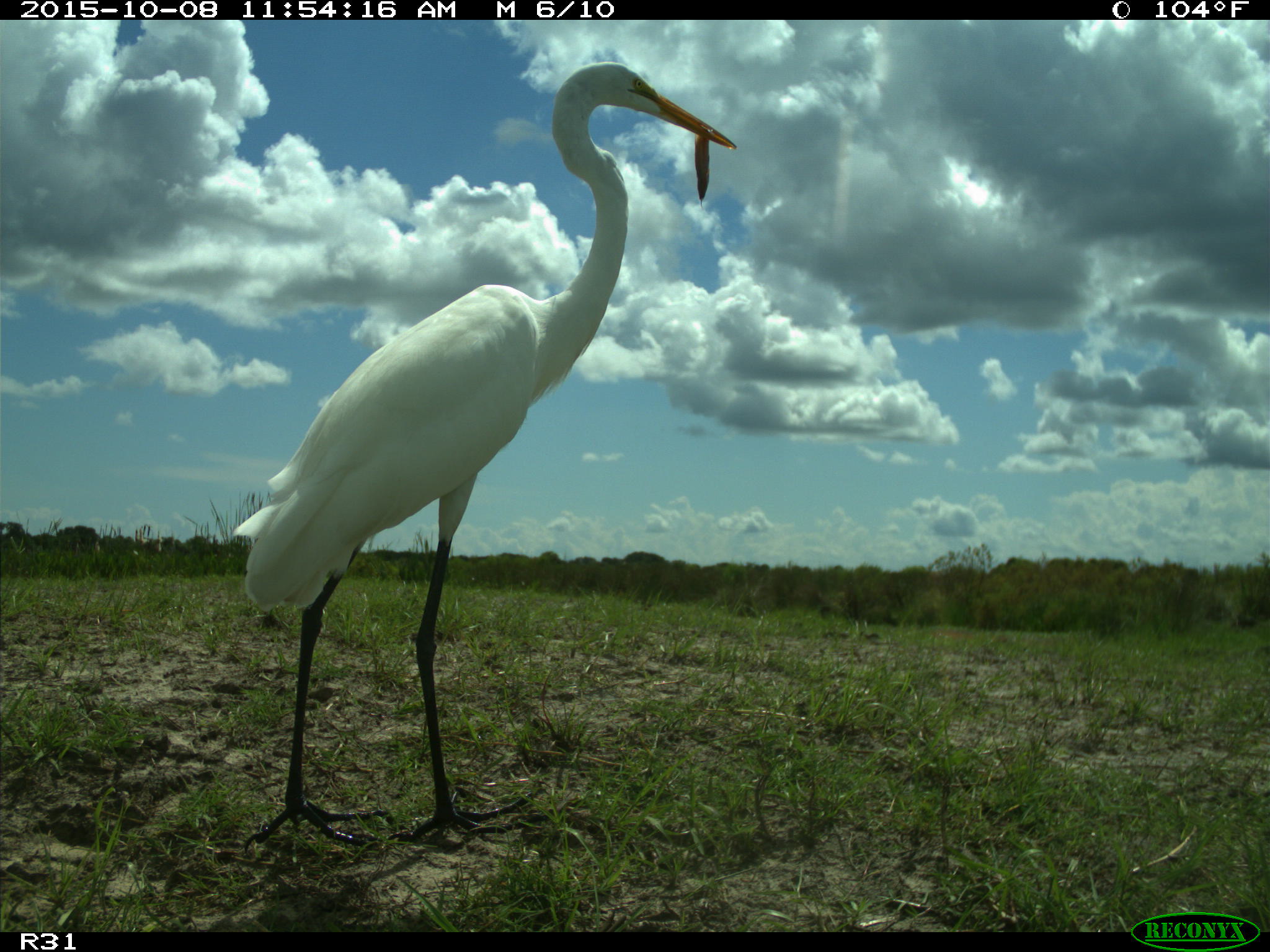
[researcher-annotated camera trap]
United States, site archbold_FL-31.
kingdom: Animalia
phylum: Chordata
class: Aves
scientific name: Aves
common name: birds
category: unidentified bird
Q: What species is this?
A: Unidentified bird (birds) (Aves).